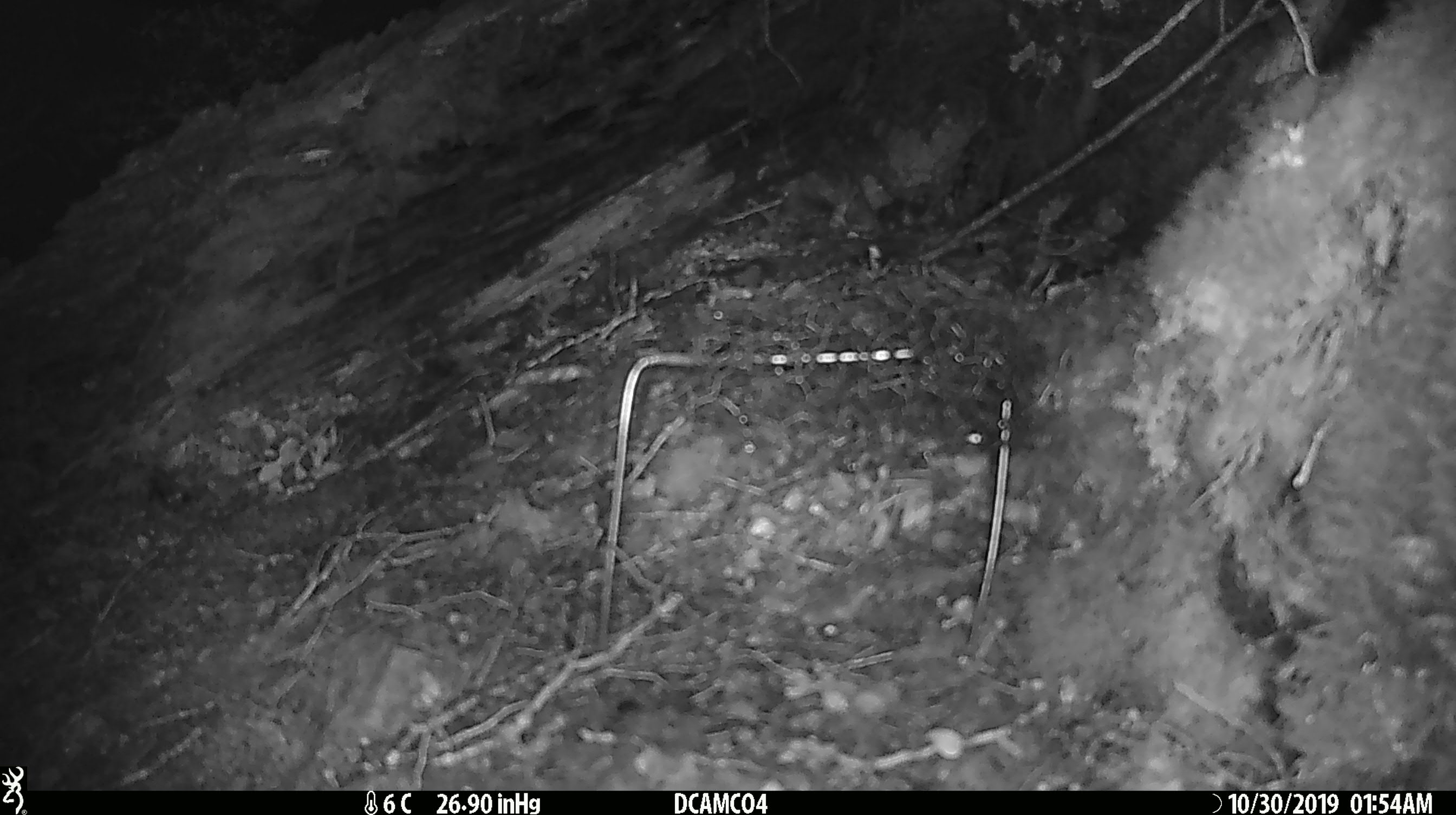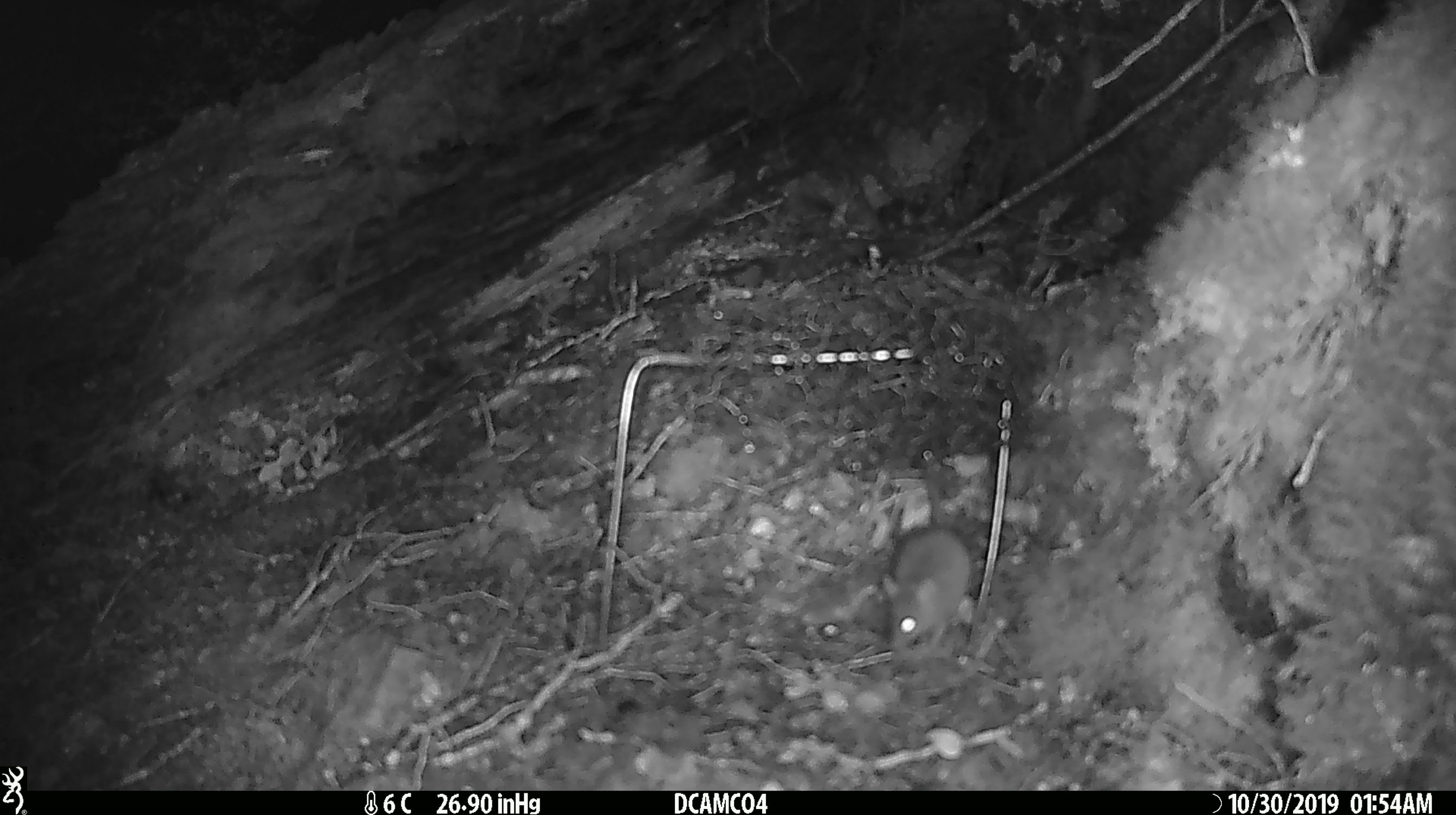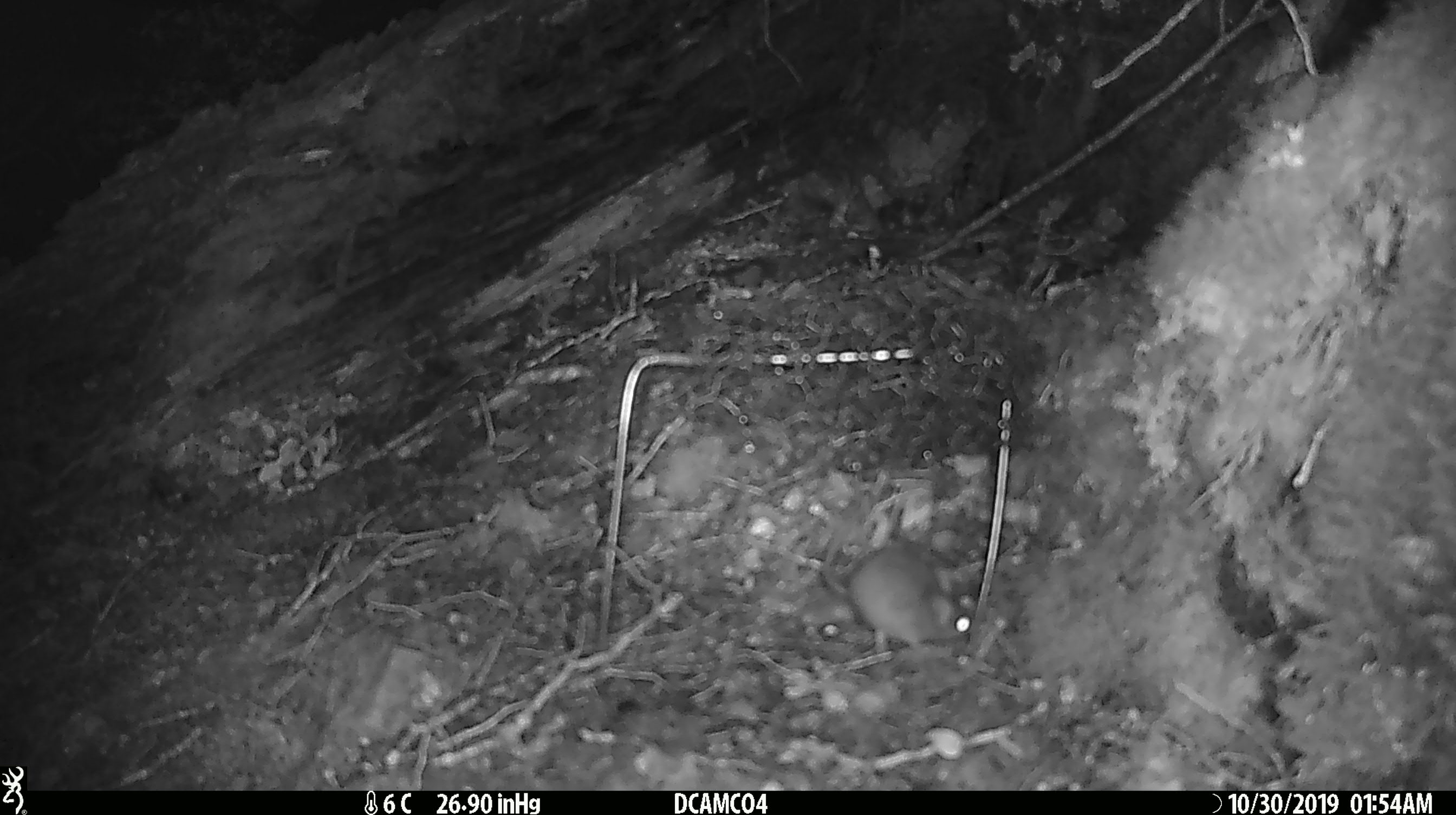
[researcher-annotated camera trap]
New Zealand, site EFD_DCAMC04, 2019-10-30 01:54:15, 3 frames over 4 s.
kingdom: Animalia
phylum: Chordata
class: Mammalia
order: Rodentia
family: Muridae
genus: Mus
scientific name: Mus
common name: mouse